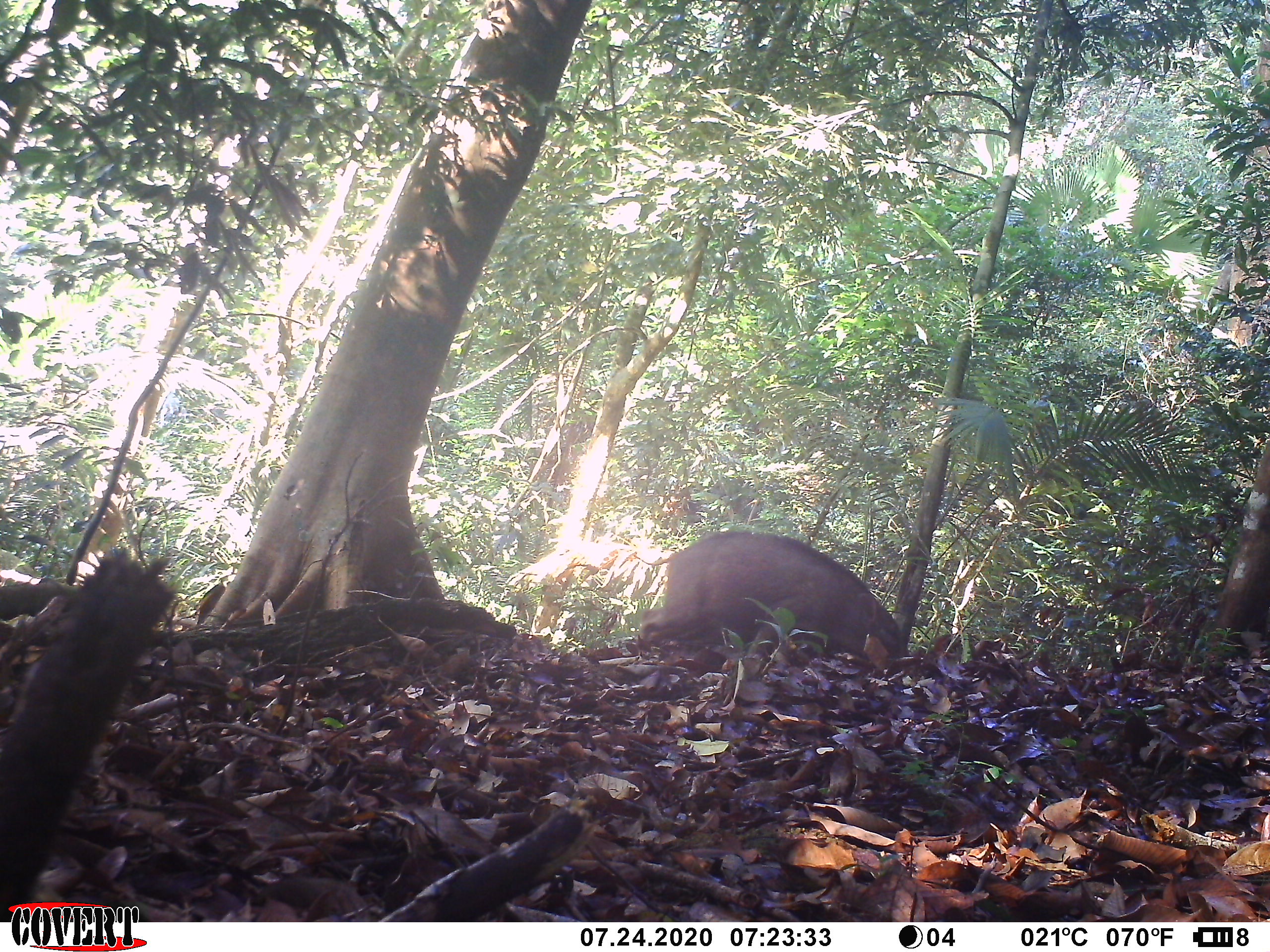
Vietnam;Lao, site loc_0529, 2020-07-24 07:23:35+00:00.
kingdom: Animalia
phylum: Chordata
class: Mammalia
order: Artiodactyla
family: Suidae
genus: Sus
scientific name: Sus scrofa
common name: eurasian wild pig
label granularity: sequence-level